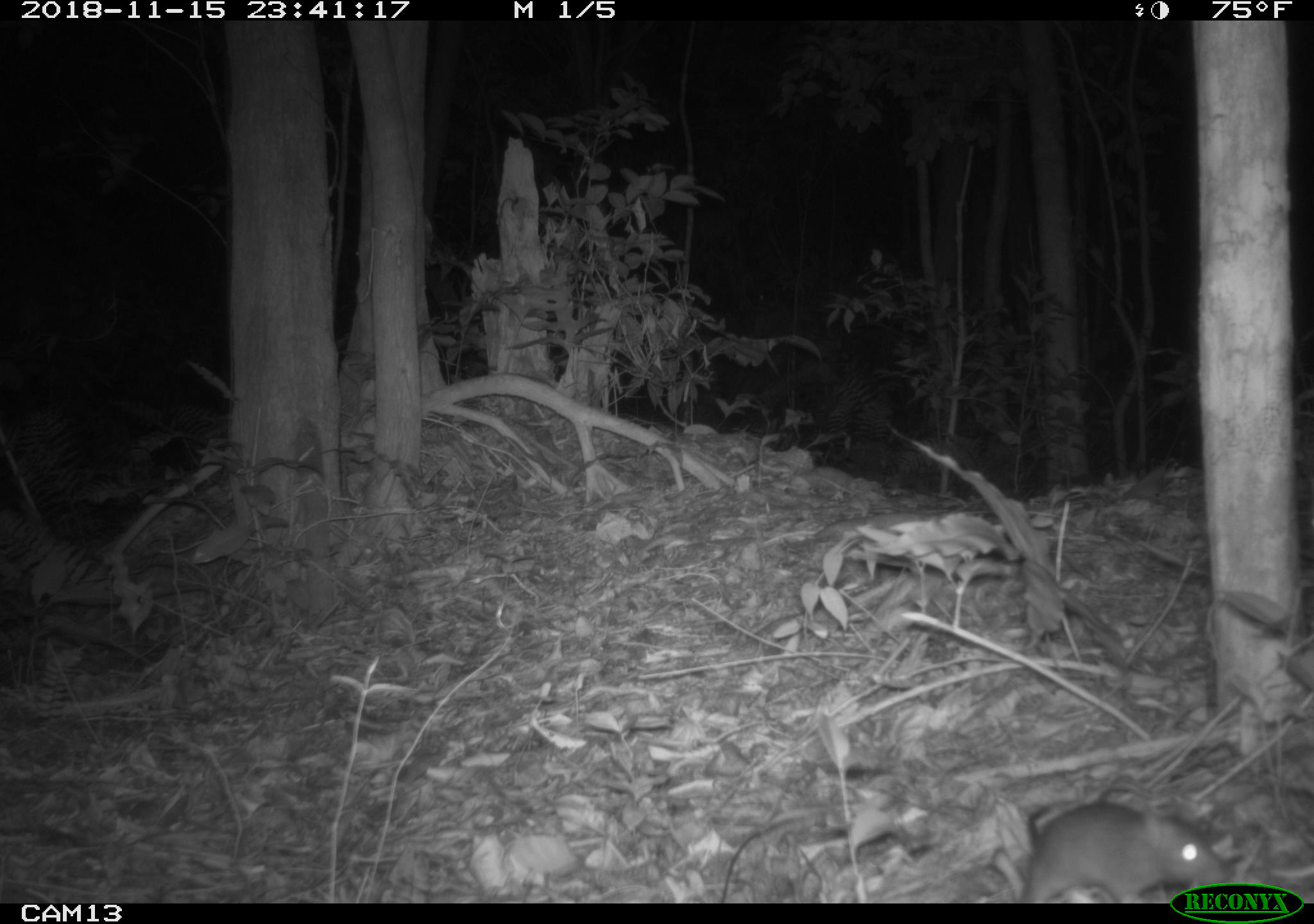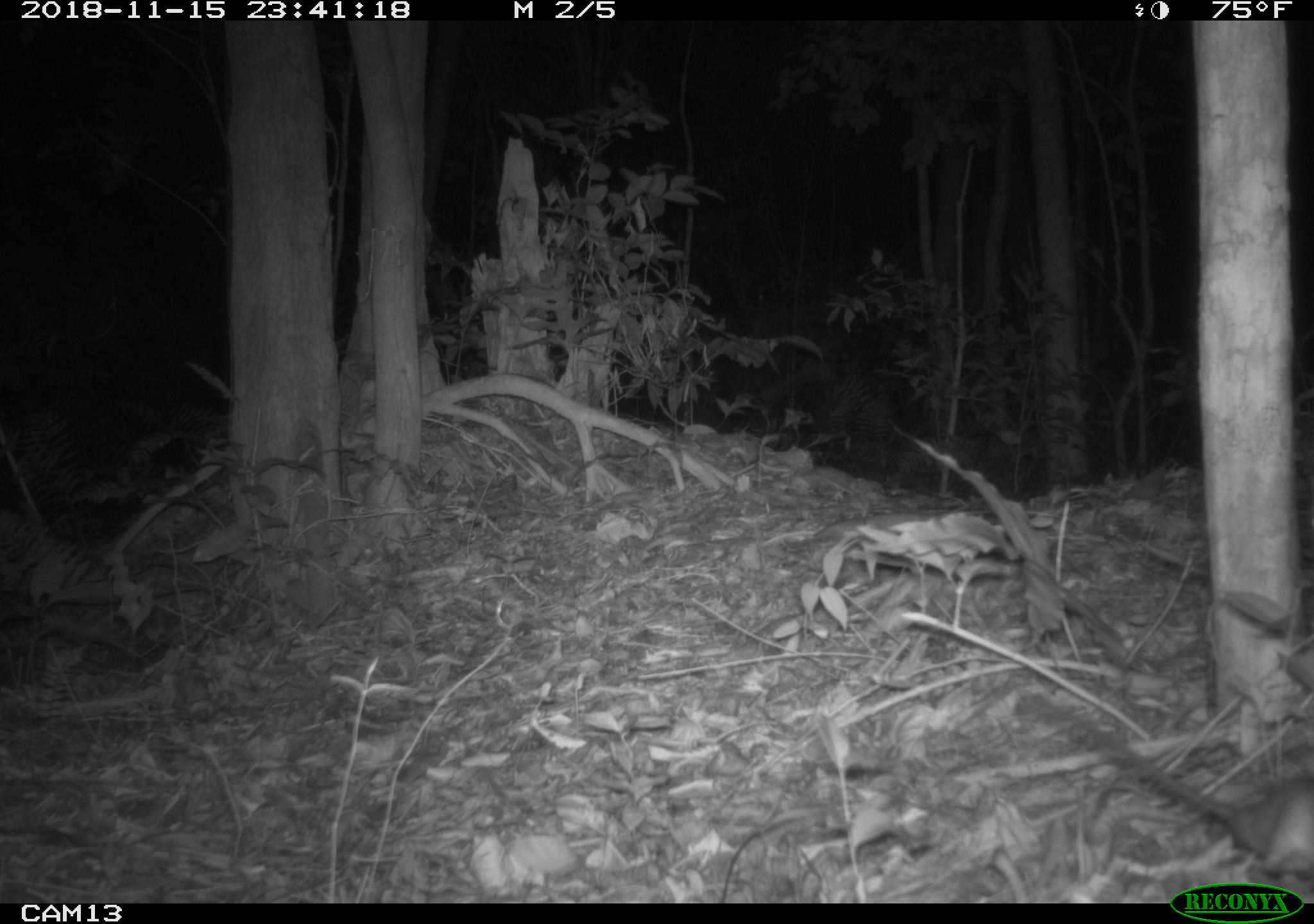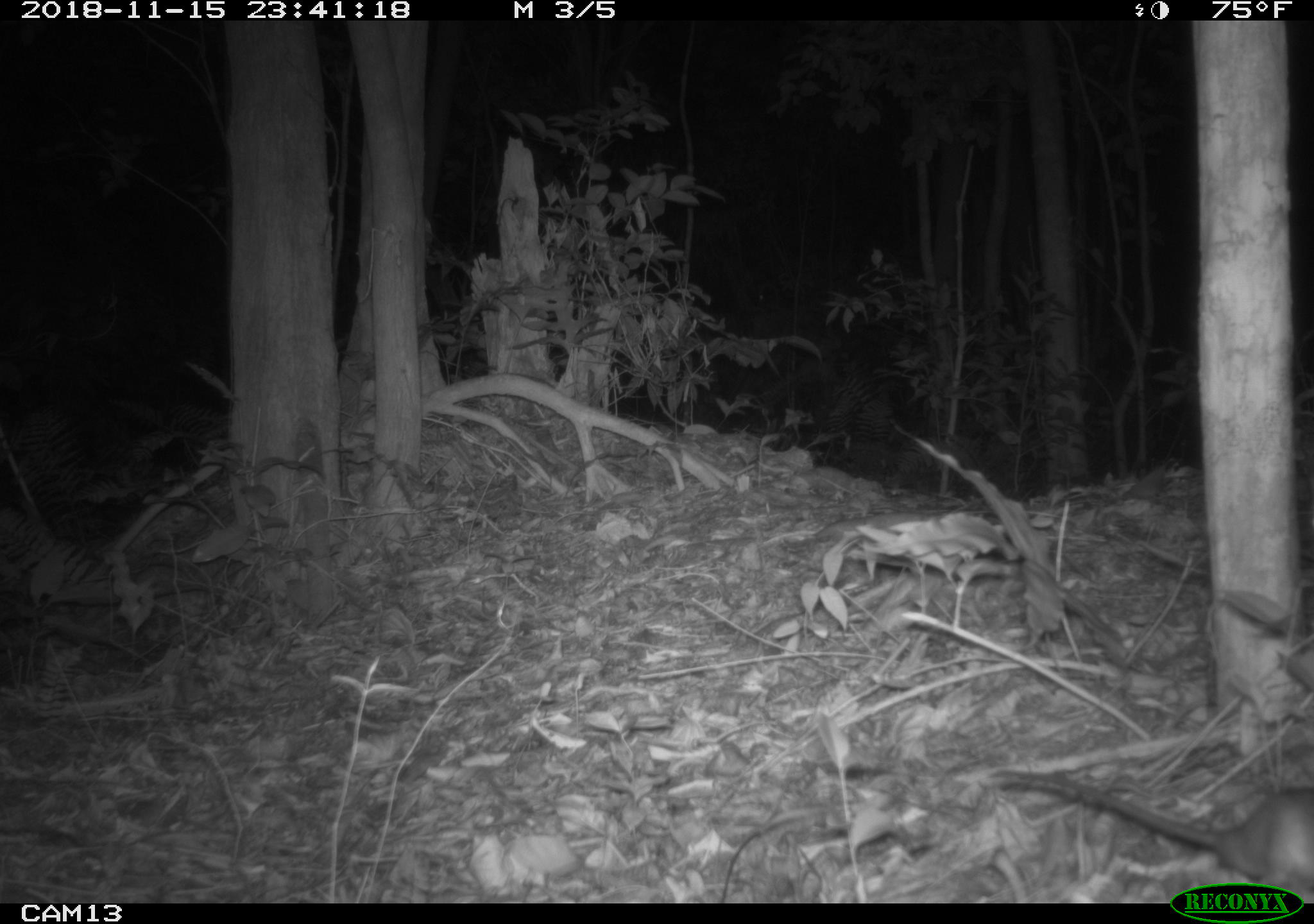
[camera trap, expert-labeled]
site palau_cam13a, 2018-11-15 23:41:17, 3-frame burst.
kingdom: Animalia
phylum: Chordata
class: Mammalia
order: Rodentia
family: Muridae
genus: Rattus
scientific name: Rattus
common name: rat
Rat (Rattus).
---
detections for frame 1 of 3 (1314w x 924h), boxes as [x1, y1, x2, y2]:
rat: [1009, 782, 1237, 890]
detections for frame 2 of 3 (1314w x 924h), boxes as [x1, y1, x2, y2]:
rat: [1023, 693, 1314, 876]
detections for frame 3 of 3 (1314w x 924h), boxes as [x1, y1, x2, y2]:
rat: [991, 767, 1314, 900]